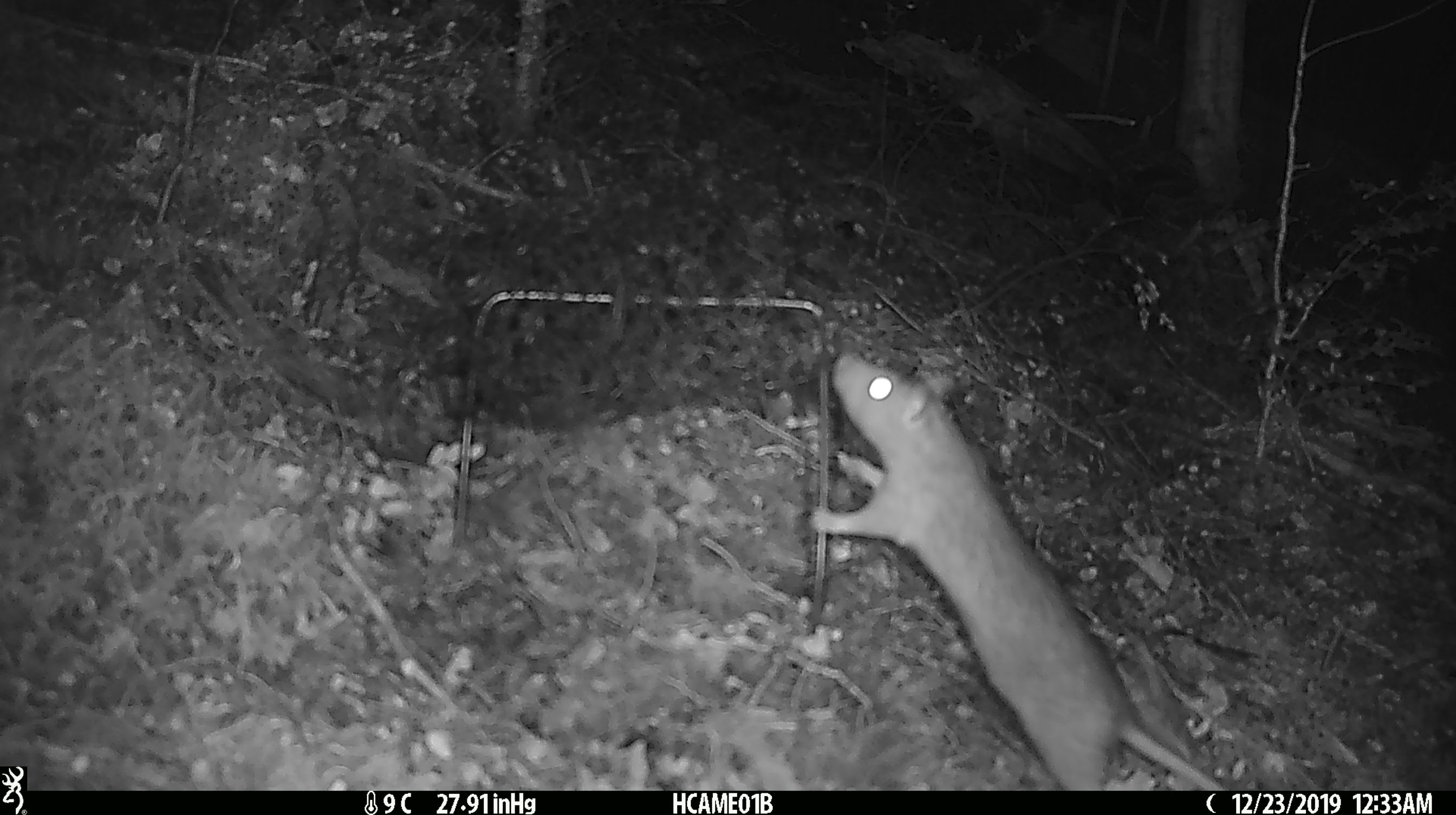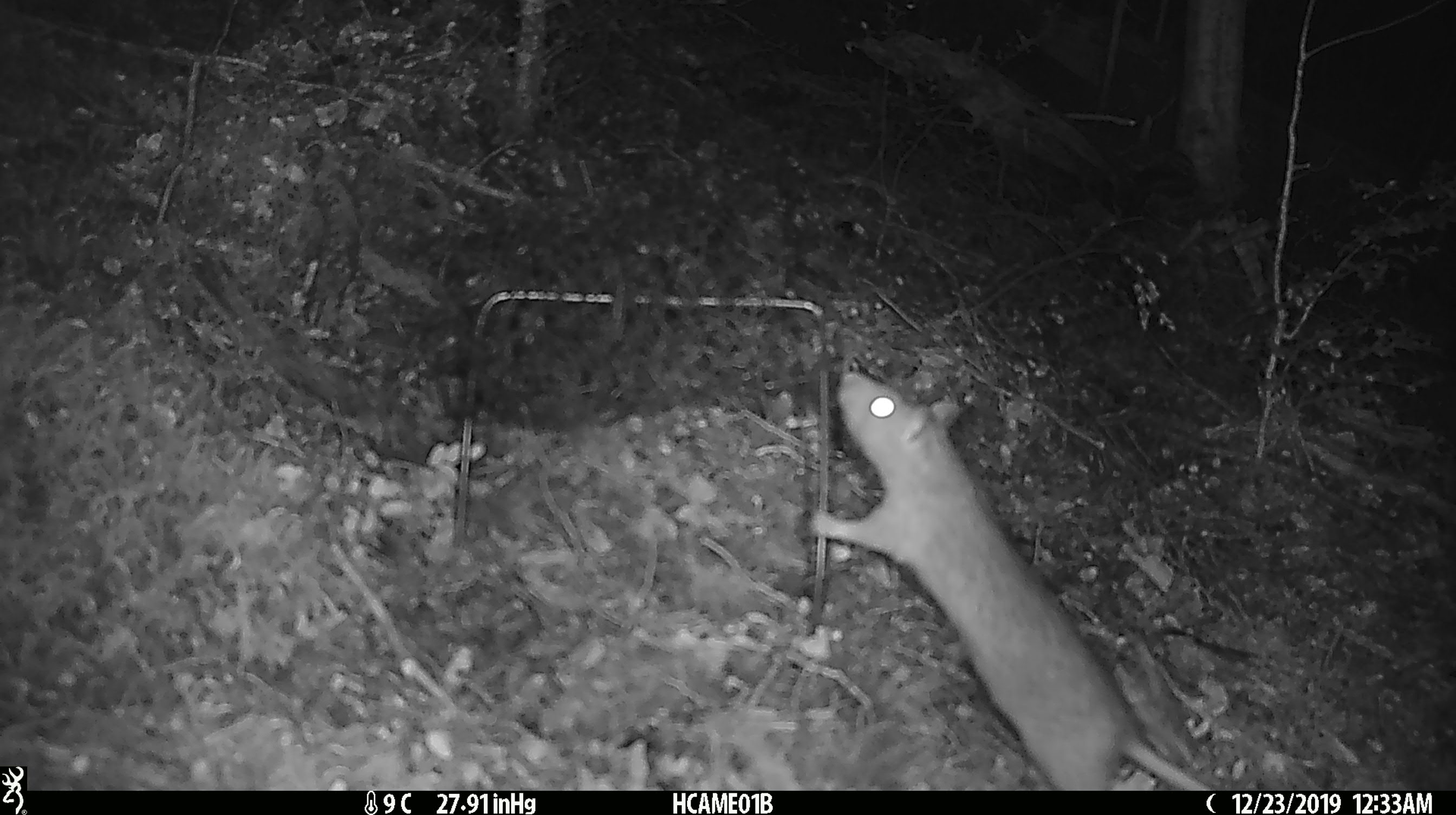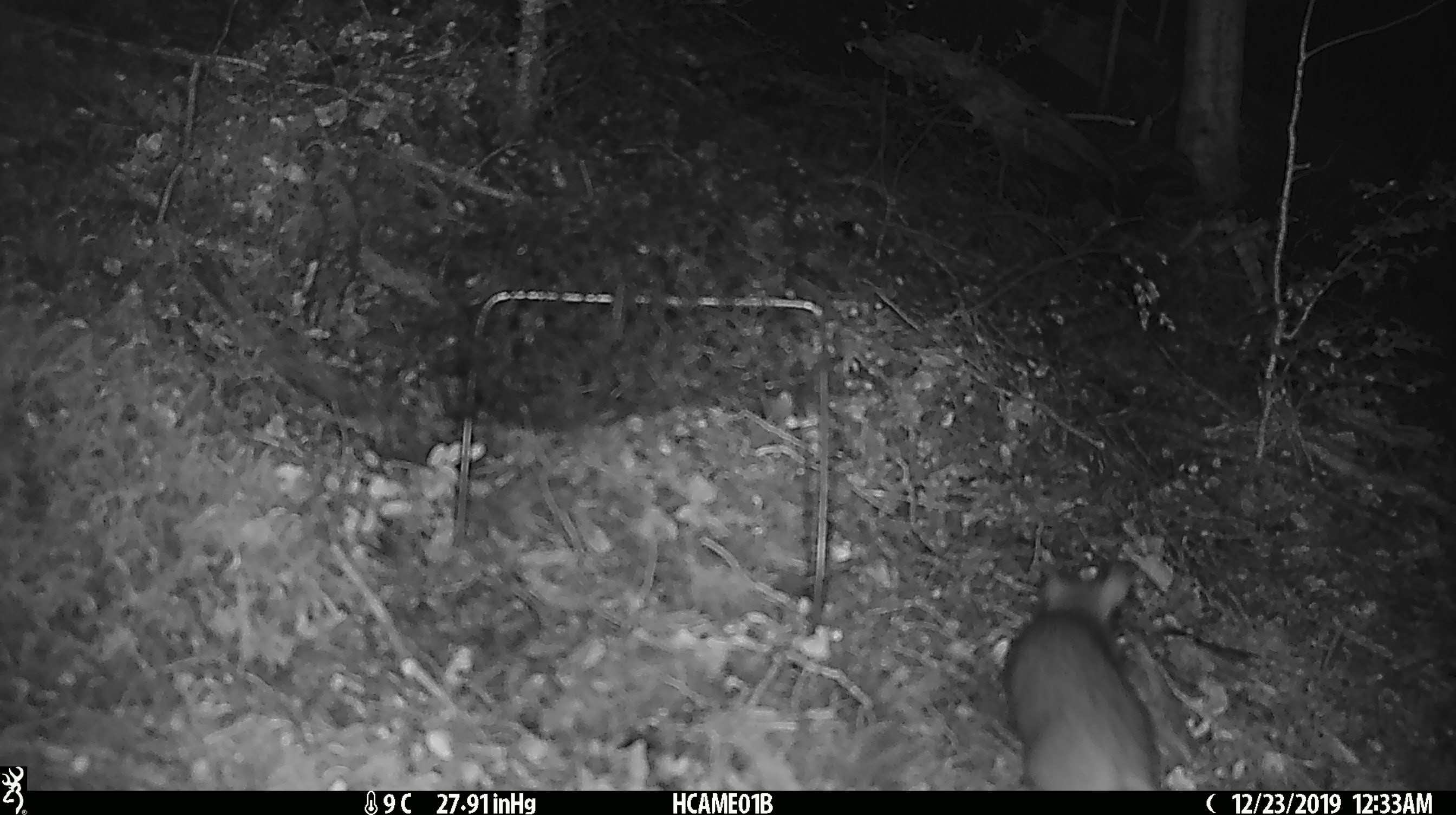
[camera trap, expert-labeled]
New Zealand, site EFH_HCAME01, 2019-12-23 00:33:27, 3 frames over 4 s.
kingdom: Animalia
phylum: Chordata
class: Mammalia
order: Rodentia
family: Muridae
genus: Rattus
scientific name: Rattus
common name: rat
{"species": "rat (Rattus)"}